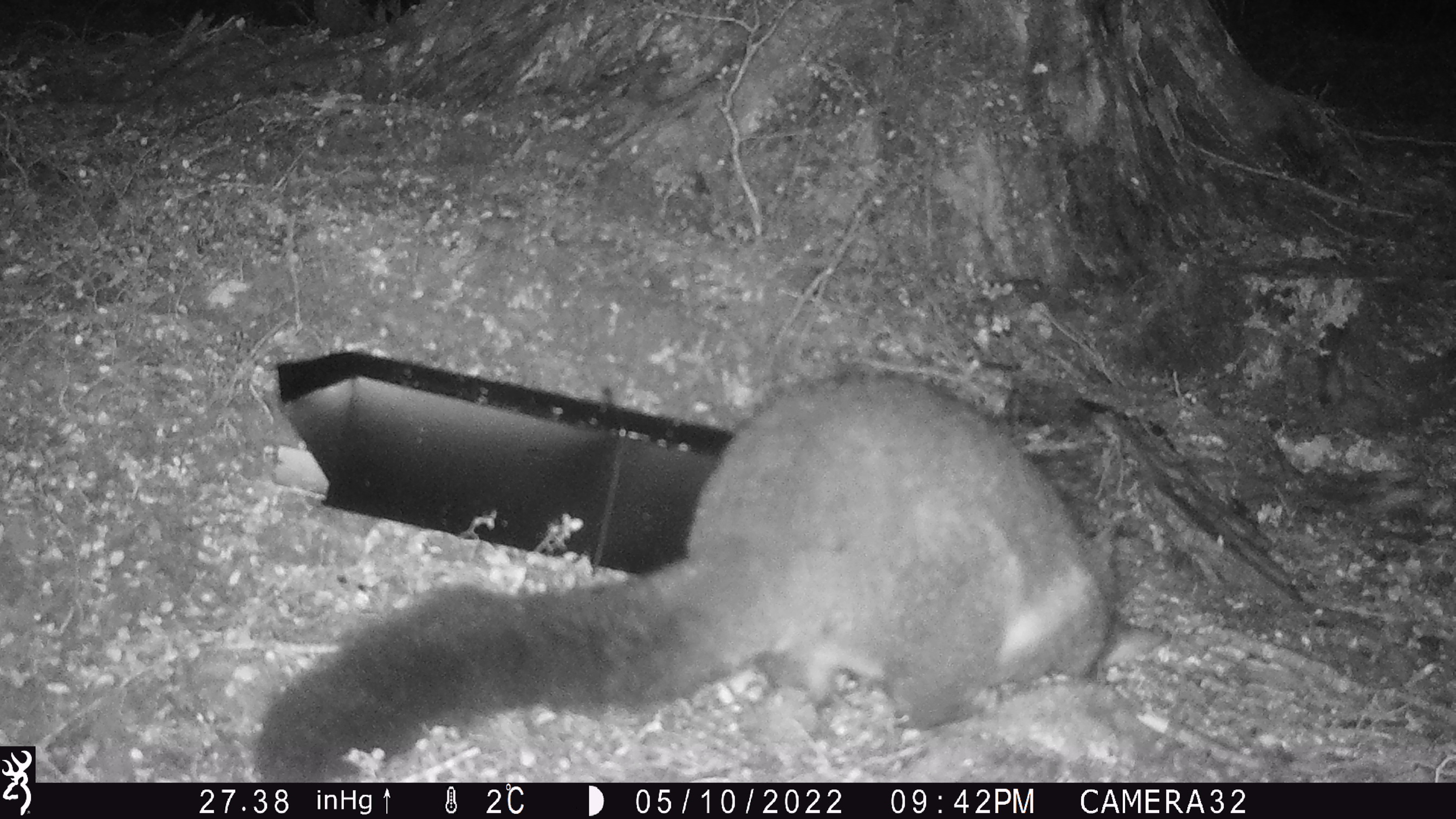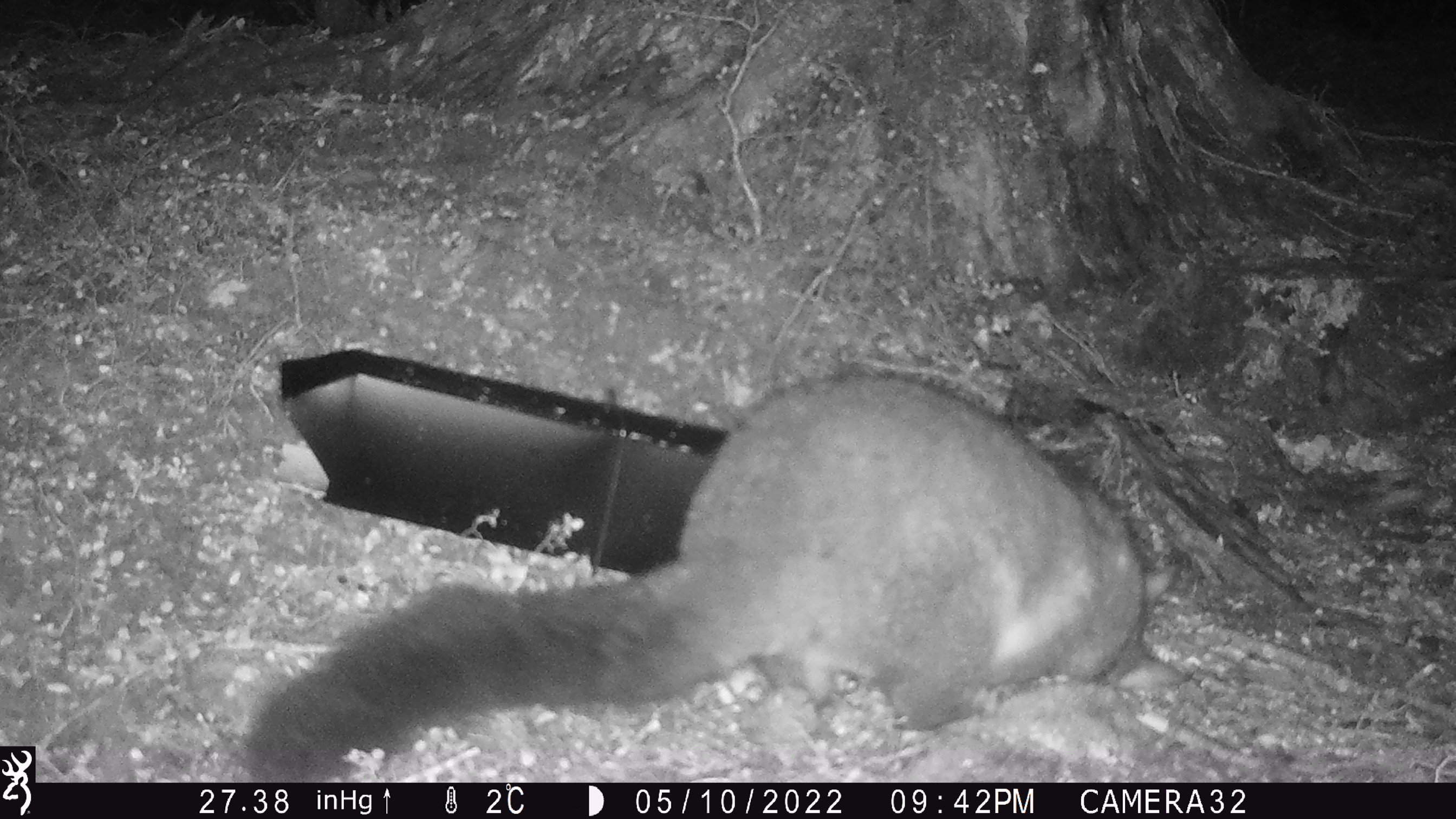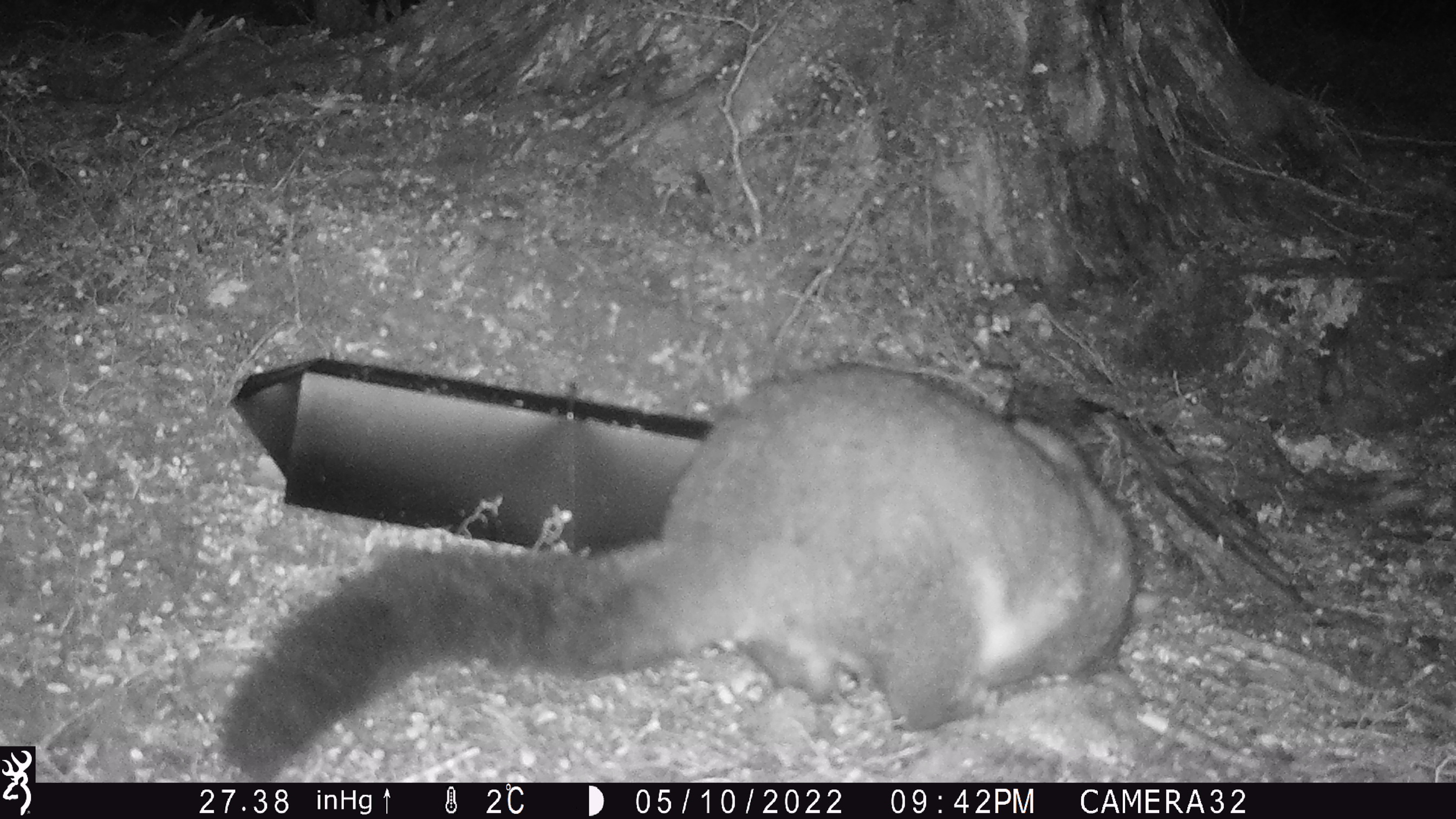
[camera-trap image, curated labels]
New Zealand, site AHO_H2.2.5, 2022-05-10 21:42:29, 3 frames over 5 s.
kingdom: Animalia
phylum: Chordata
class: Mammalia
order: Diprotodontia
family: Phalangeridae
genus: Trichosurus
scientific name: Trichosurus vulpecula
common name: common brushtail possum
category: possum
Possum (common brushtail possum) (Trichosurus vulpecula).